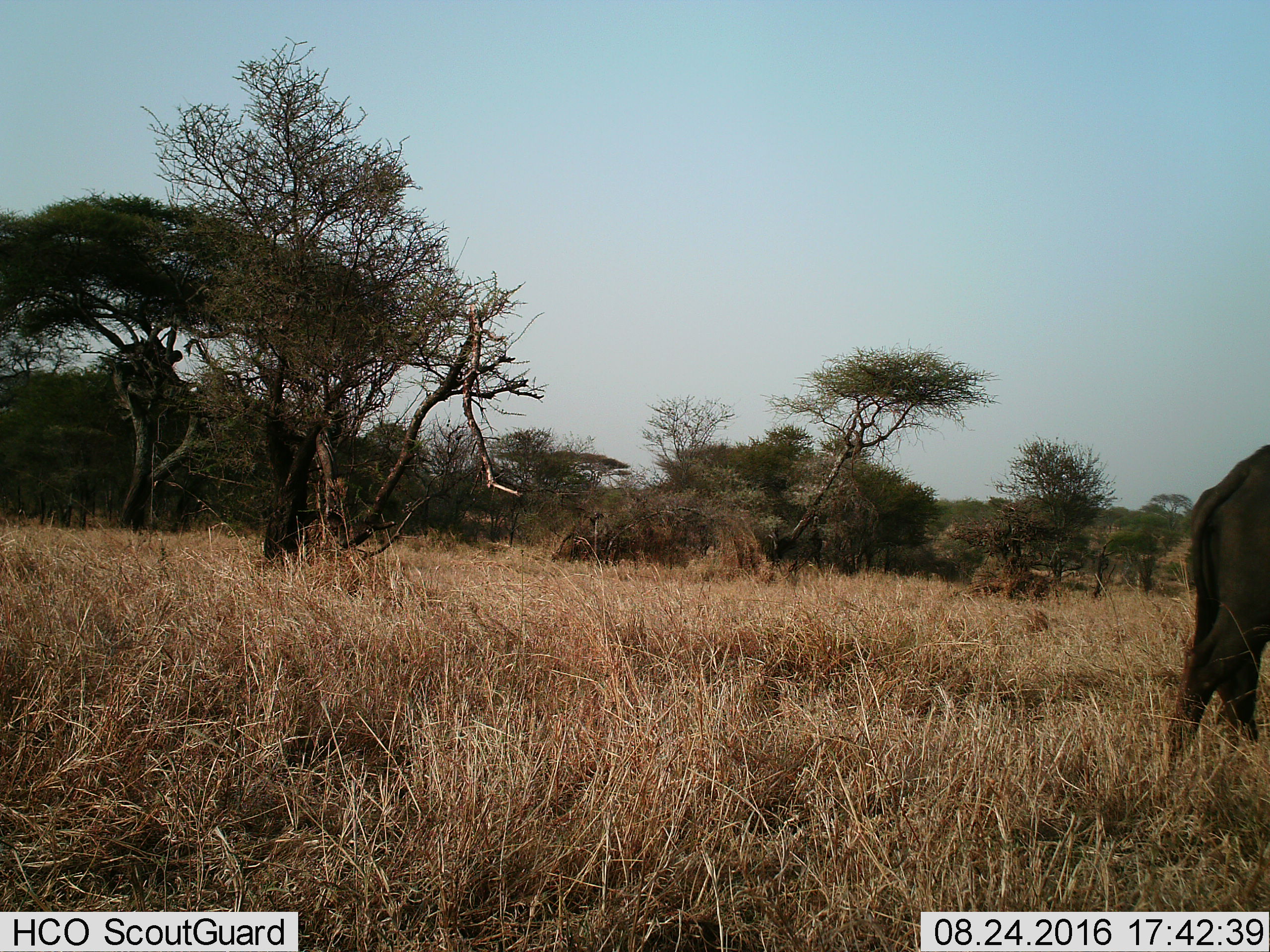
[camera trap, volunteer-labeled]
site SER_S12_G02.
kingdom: Animalia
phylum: Chordata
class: Mammalia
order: Artiodactyla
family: Bovidae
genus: Syncerus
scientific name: Syncerus caffer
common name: african buffalo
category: buffalo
Buffalo (african buffalo) (Syncerus caffer), count 1. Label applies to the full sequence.